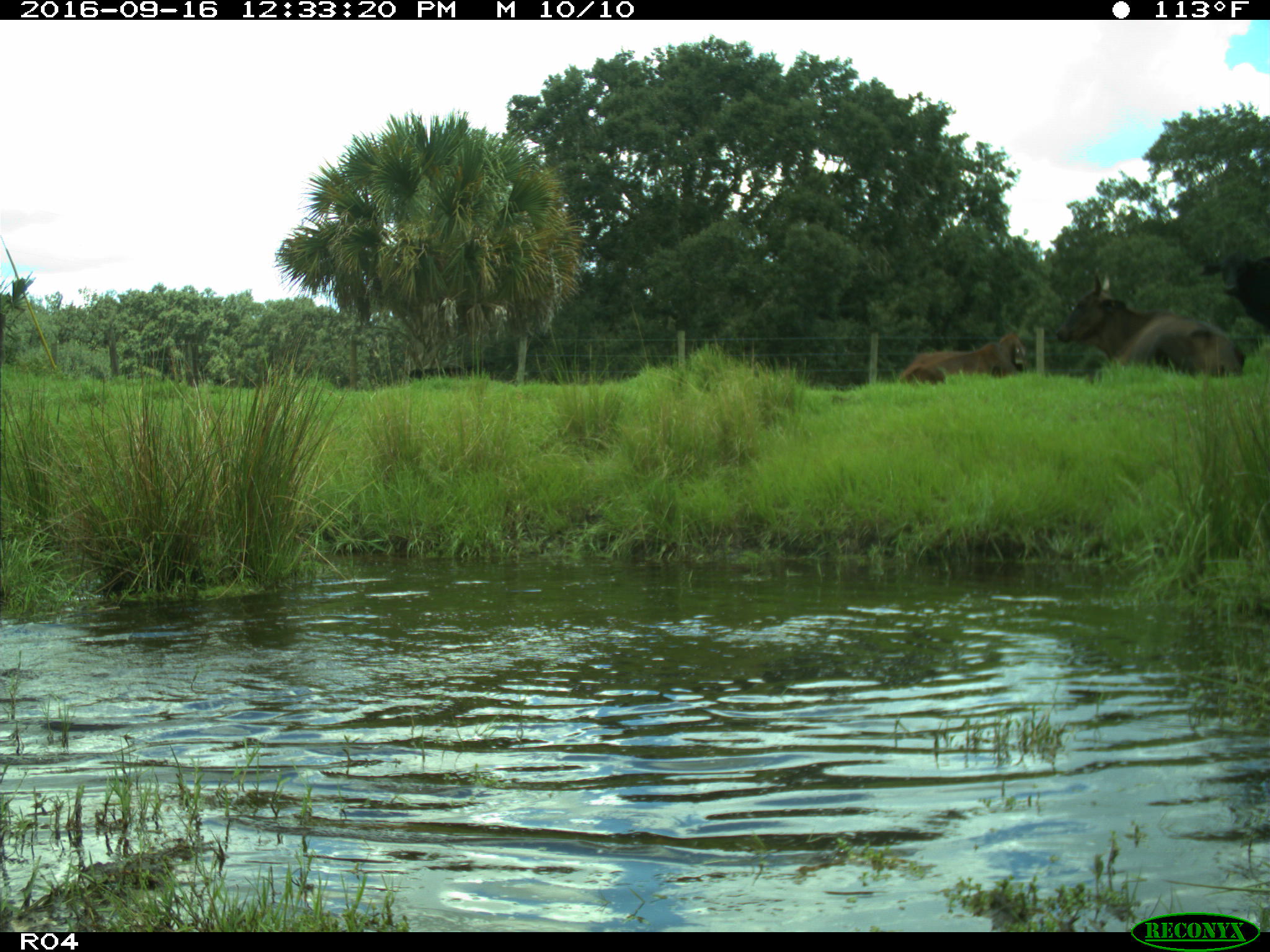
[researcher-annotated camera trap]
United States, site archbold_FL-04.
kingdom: Animalia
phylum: Chordata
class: Mammalia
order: Artiodactyla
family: Bovidae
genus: Bos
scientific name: Bos taurus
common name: domestic cow